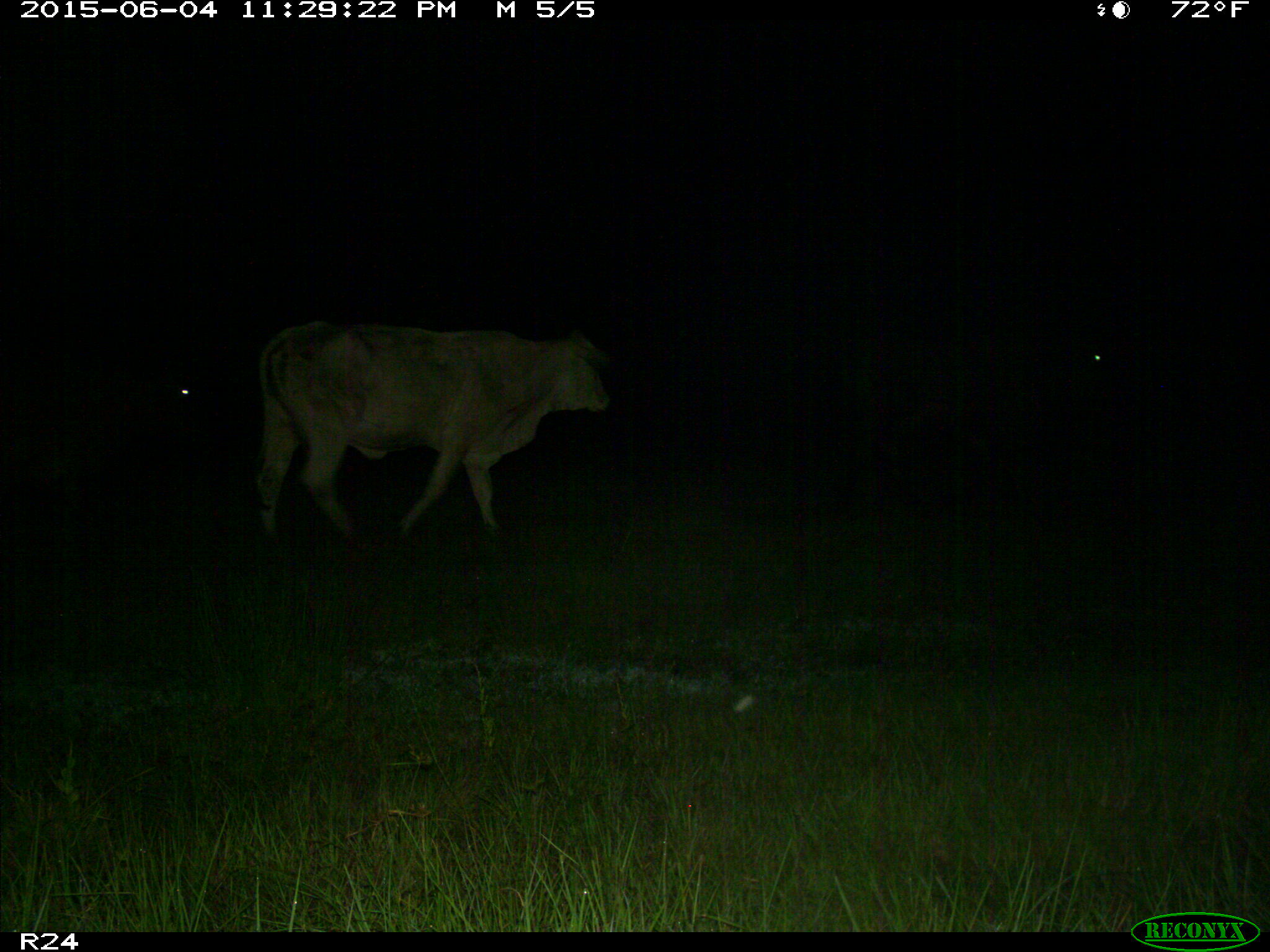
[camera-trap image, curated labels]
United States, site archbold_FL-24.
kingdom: Animalia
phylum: Chordata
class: Mammalia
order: Artiodactyla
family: Bovidae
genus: Bos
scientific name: Bos taurus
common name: domestic cow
Bos taurus (domestic cow).